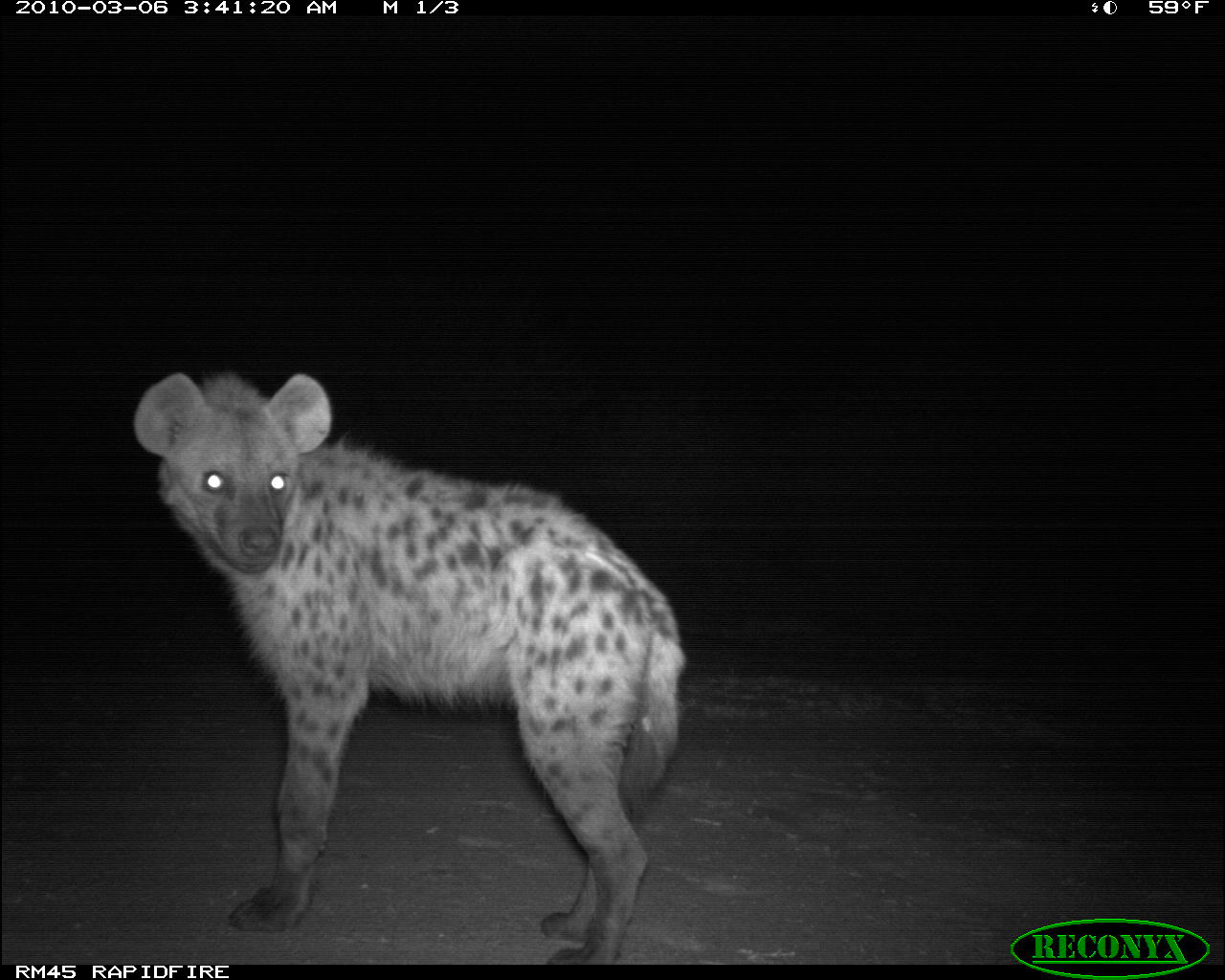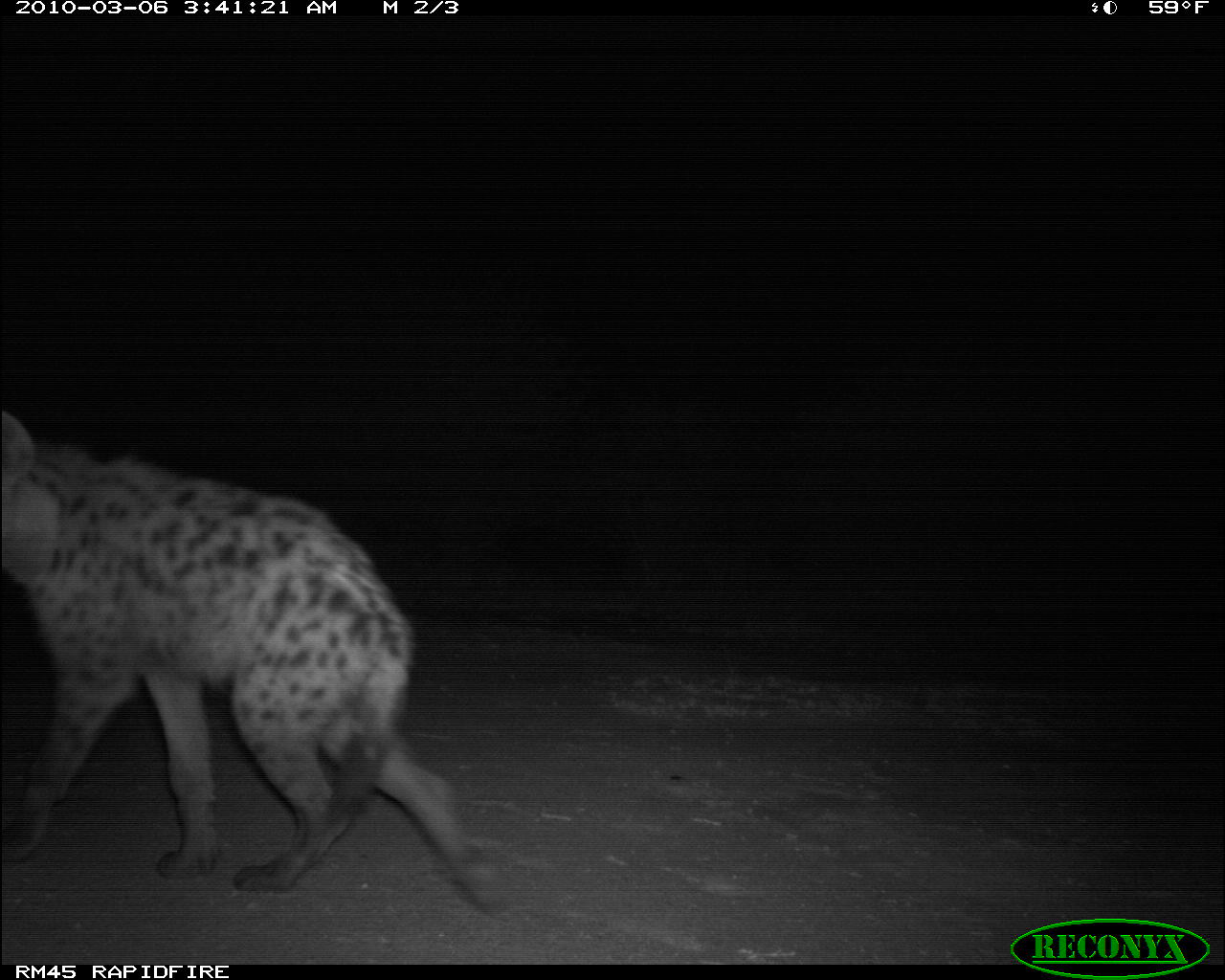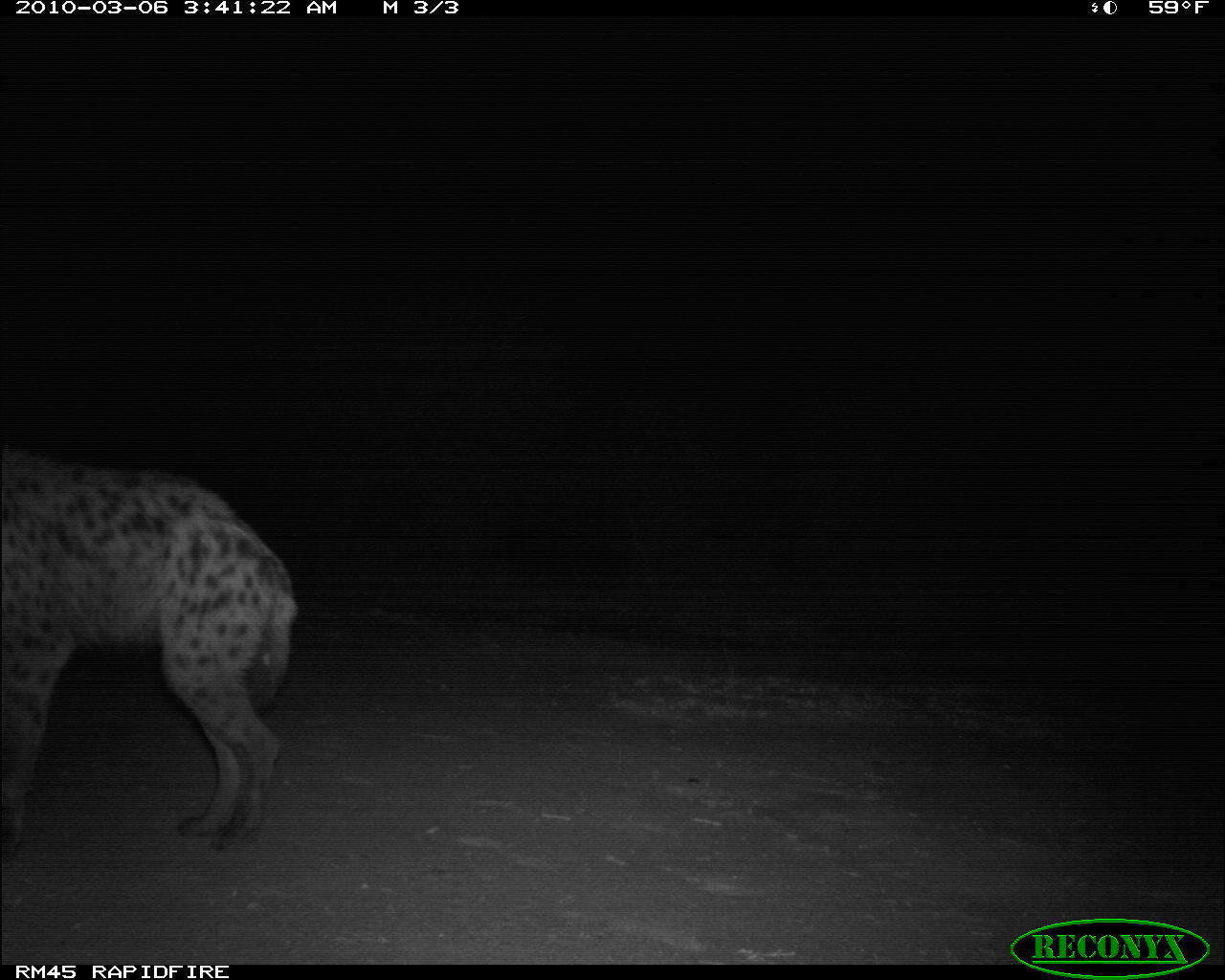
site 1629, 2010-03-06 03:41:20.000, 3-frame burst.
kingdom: Animalia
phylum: Chordata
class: Mammalia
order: Carnivora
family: Hyaenidae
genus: Crocuta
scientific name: Crocuta crocuta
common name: spotted hyena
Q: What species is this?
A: Crocuta crocuta (spotted hyena).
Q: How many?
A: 1.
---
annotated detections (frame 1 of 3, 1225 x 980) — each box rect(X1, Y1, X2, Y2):
crocuta crocuta: rect(127, 364, 691, 962)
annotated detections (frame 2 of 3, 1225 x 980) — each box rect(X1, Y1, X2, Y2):
crocuta crocuta: rect(0, 404, 513, 921)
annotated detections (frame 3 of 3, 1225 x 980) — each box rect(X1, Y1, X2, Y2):
crocuta crocuta: rect(0, 437, 301, 868)